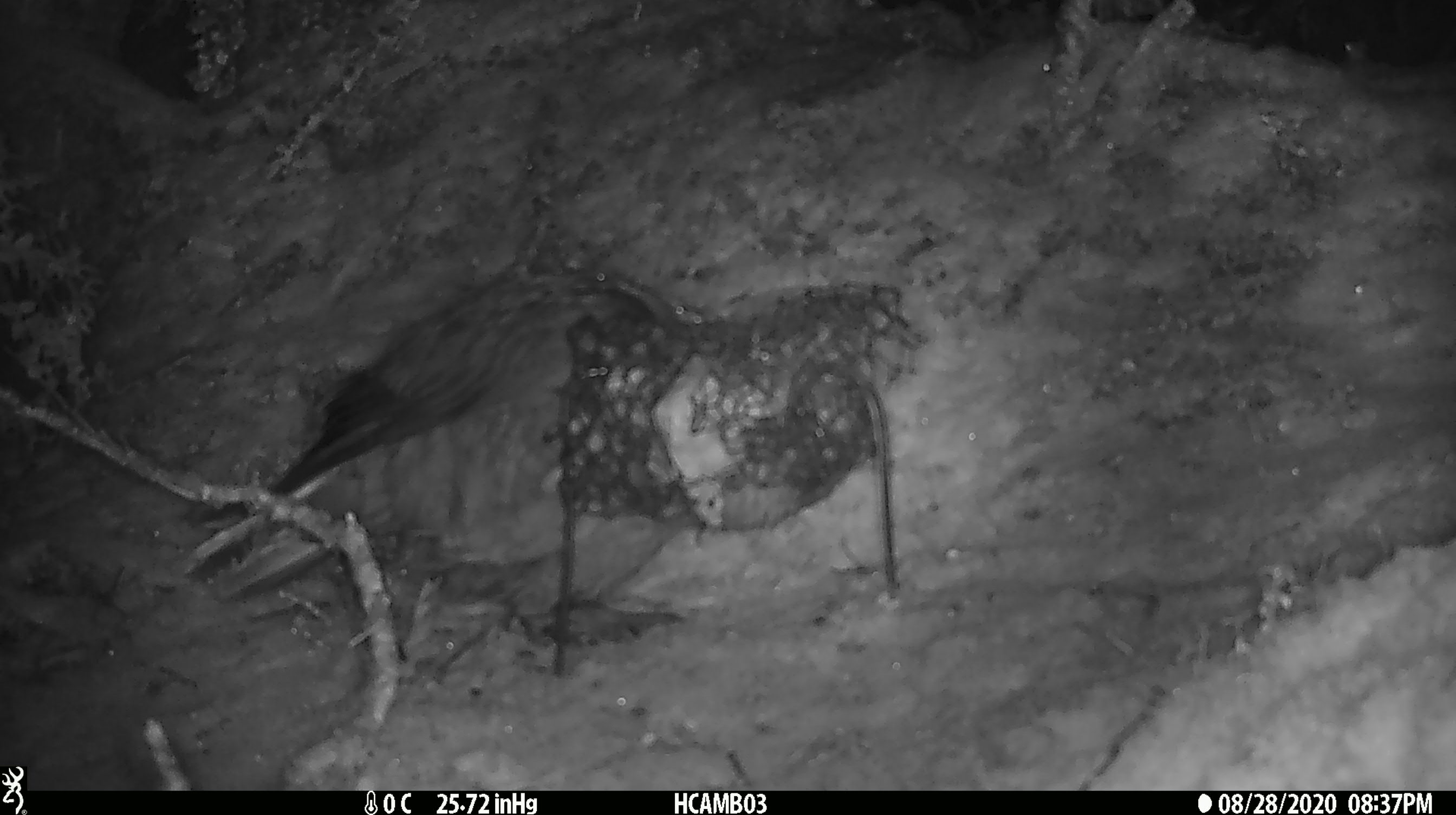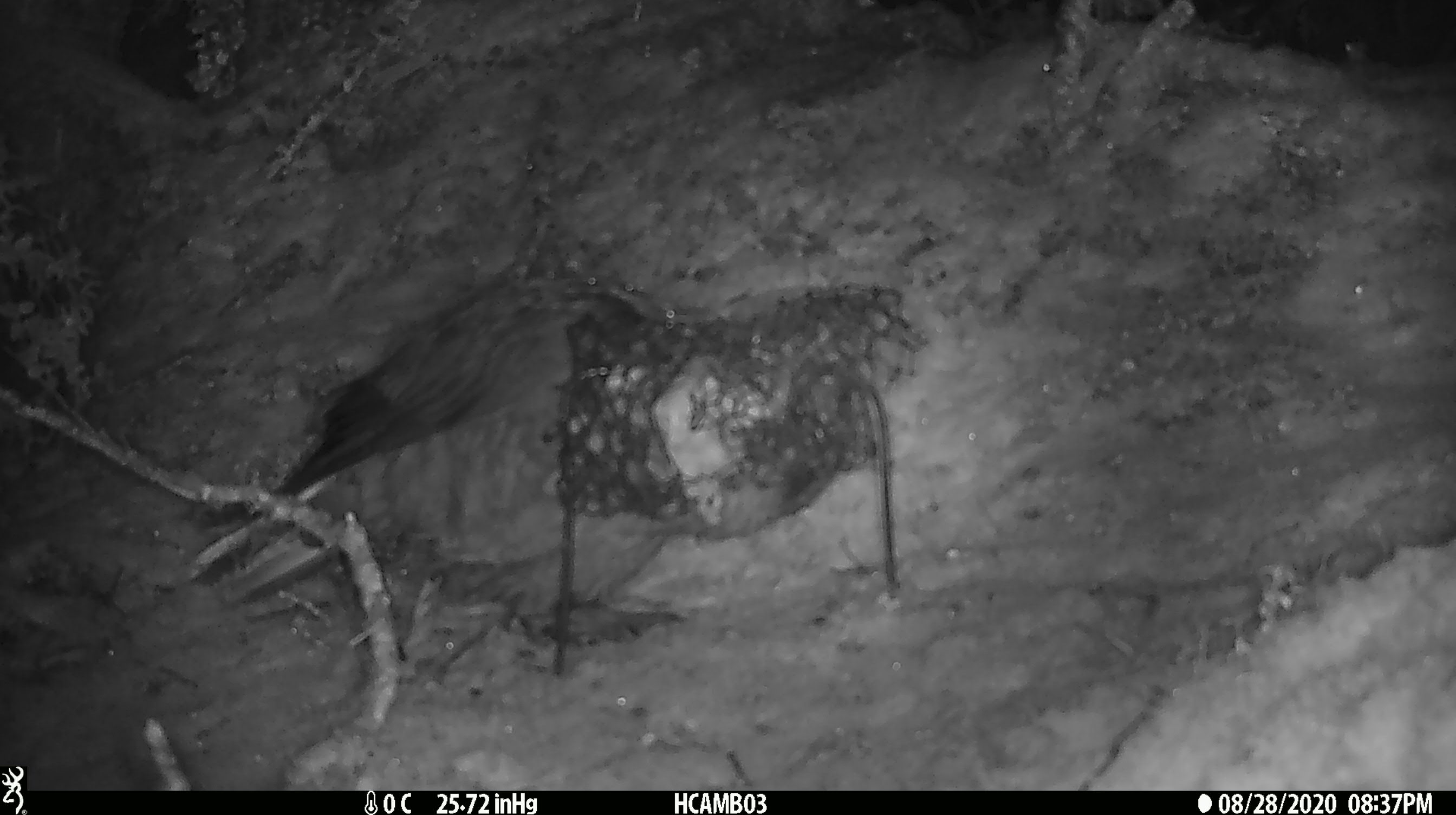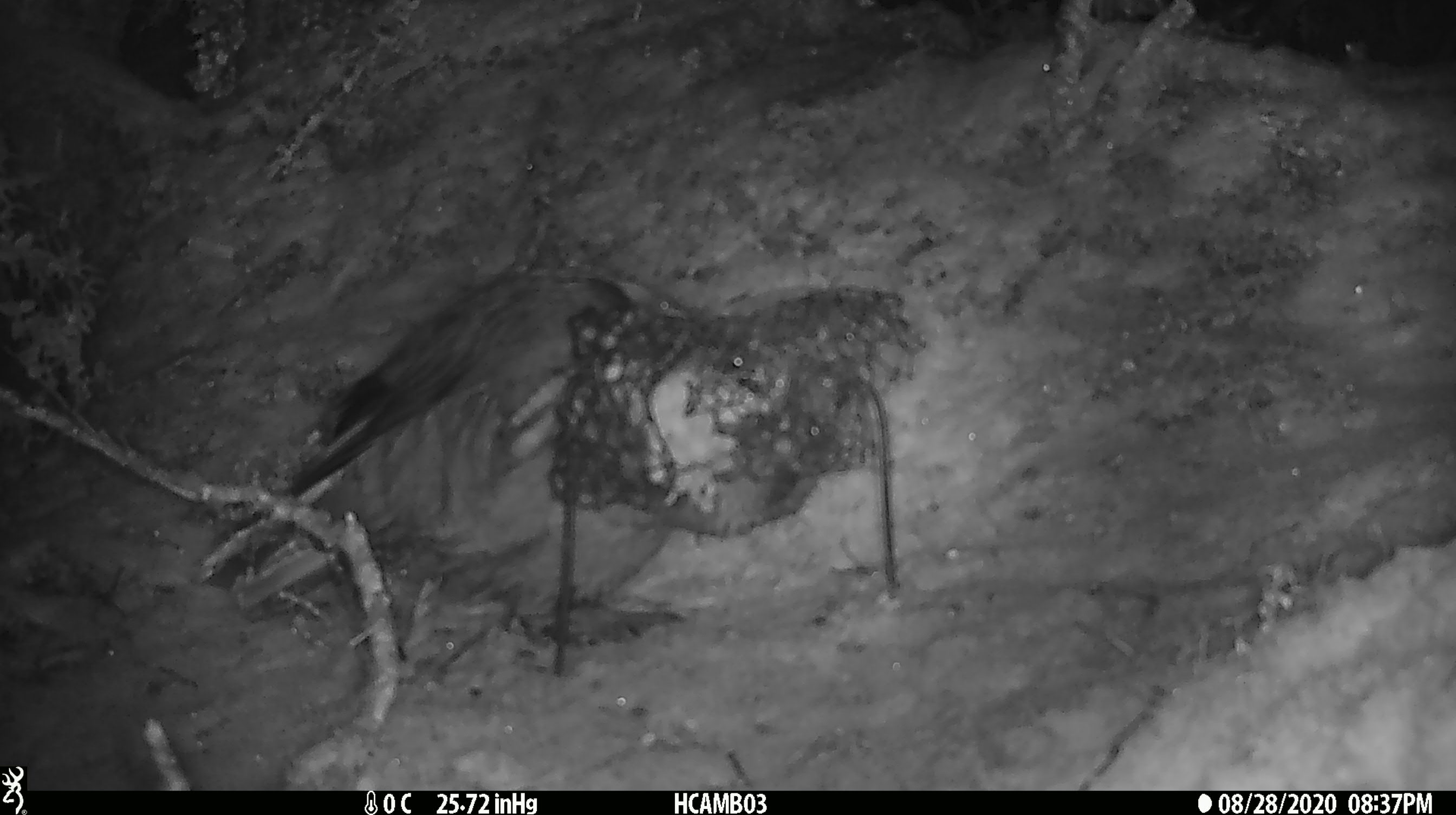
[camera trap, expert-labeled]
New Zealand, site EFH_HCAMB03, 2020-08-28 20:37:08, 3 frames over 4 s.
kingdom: Animalia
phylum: Chordata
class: Aves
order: Psittaciformes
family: Strigopidae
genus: Nestor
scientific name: Nestor notabilis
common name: kea